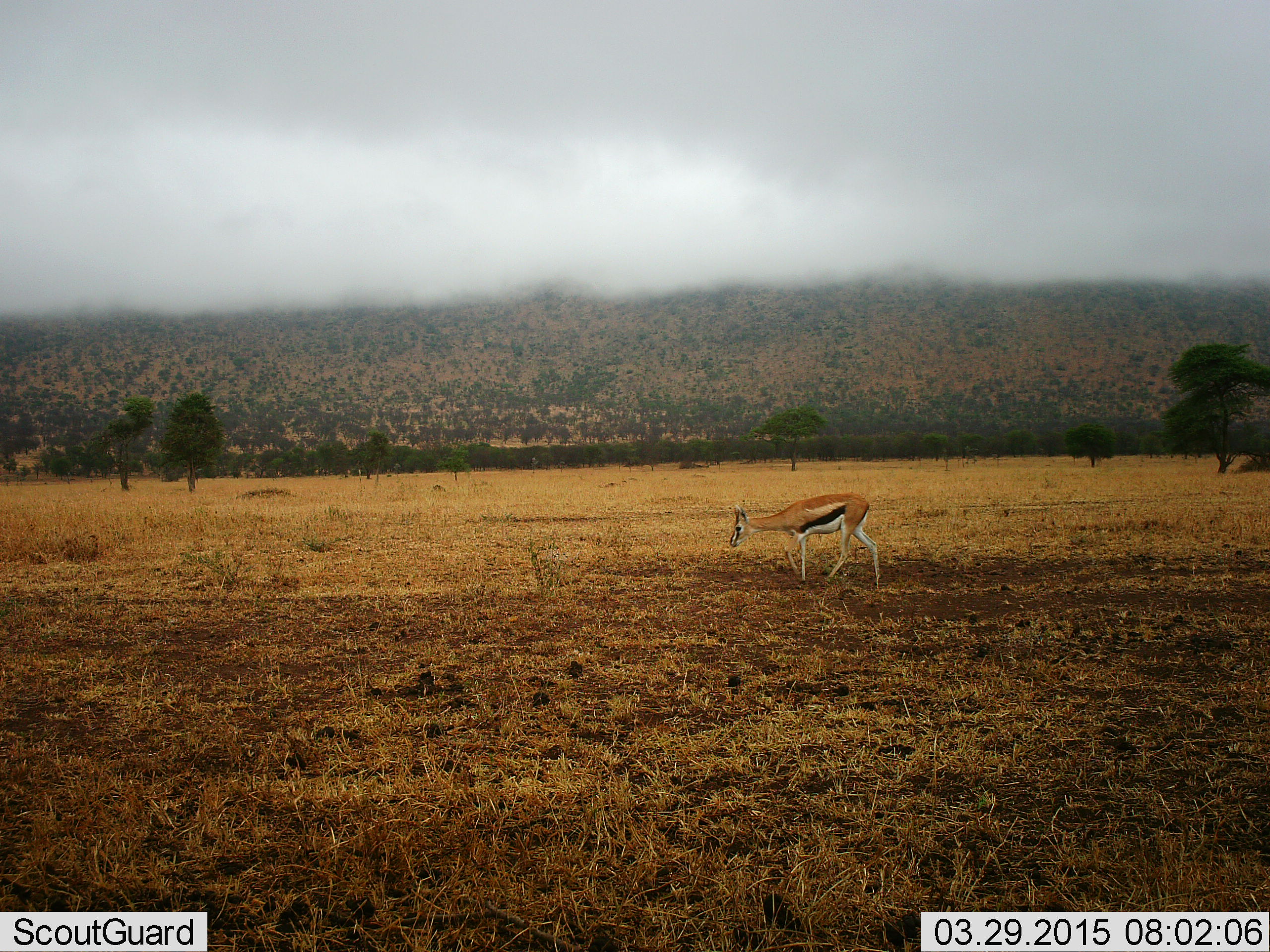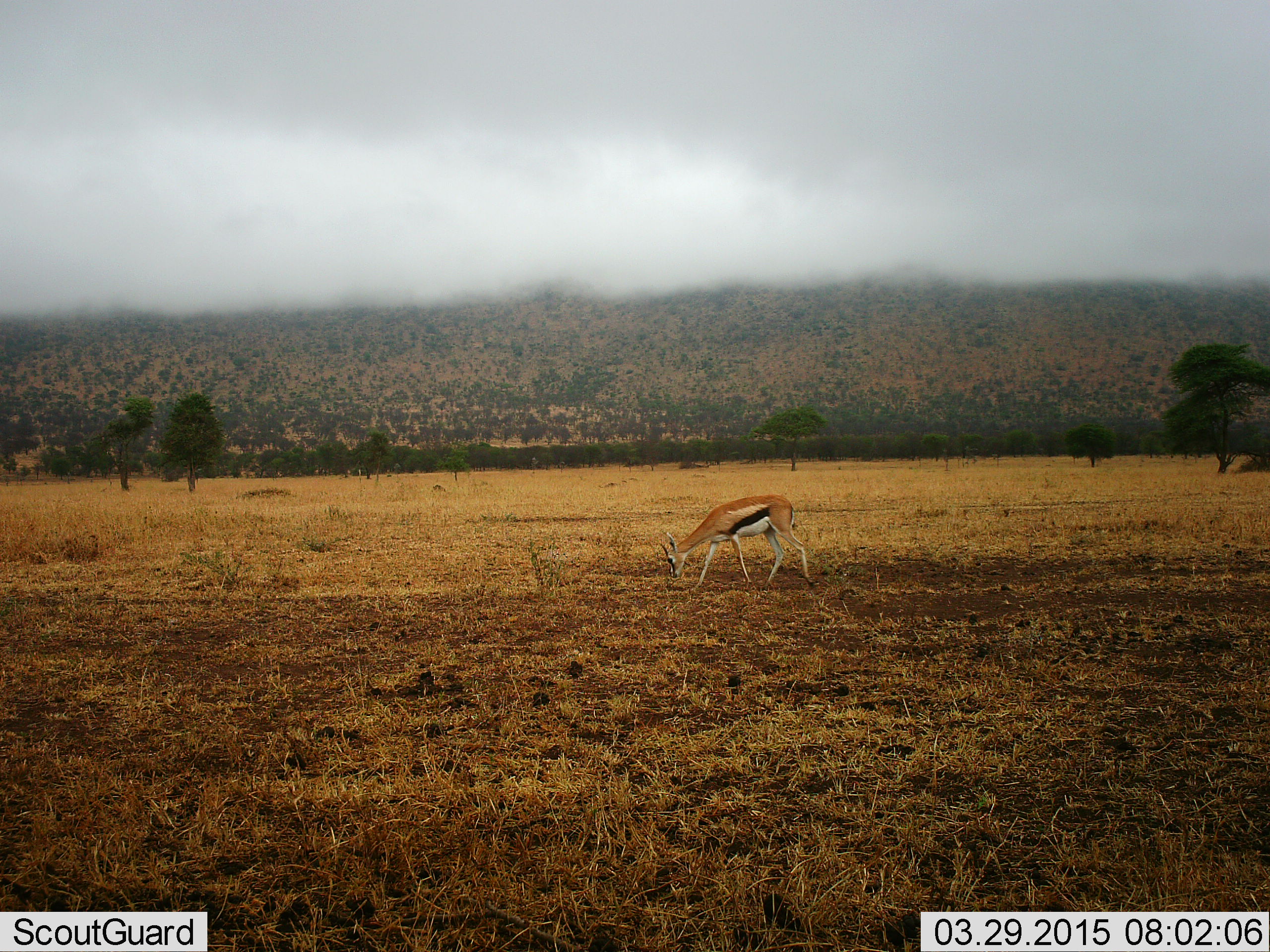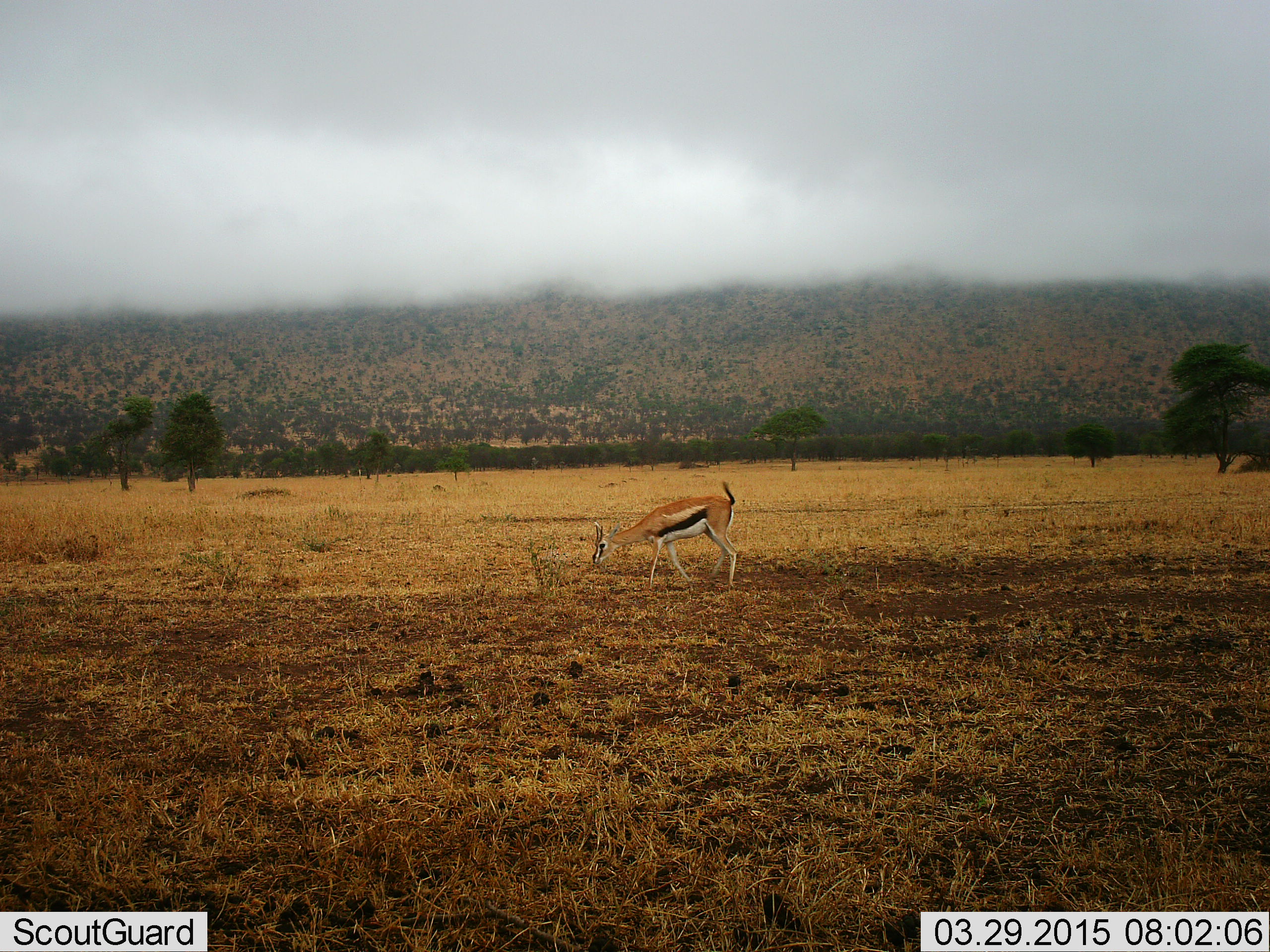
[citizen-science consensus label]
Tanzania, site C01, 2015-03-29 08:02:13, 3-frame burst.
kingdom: Animalia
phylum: Chordata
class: Mammalia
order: Artiodactyla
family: Bovidae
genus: Eudorcas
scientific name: Eudorcas thomsonii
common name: thomson's gazelle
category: gazellethomsons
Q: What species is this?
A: Gazellethomsons (thomson's gazelle) (Eudorcas thomsonii).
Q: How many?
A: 1.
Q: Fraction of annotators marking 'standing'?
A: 0%.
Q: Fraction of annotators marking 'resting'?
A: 0%.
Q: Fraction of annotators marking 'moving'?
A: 50%.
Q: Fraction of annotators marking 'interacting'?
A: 0%.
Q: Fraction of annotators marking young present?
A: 0%.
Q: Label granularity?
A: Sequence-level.